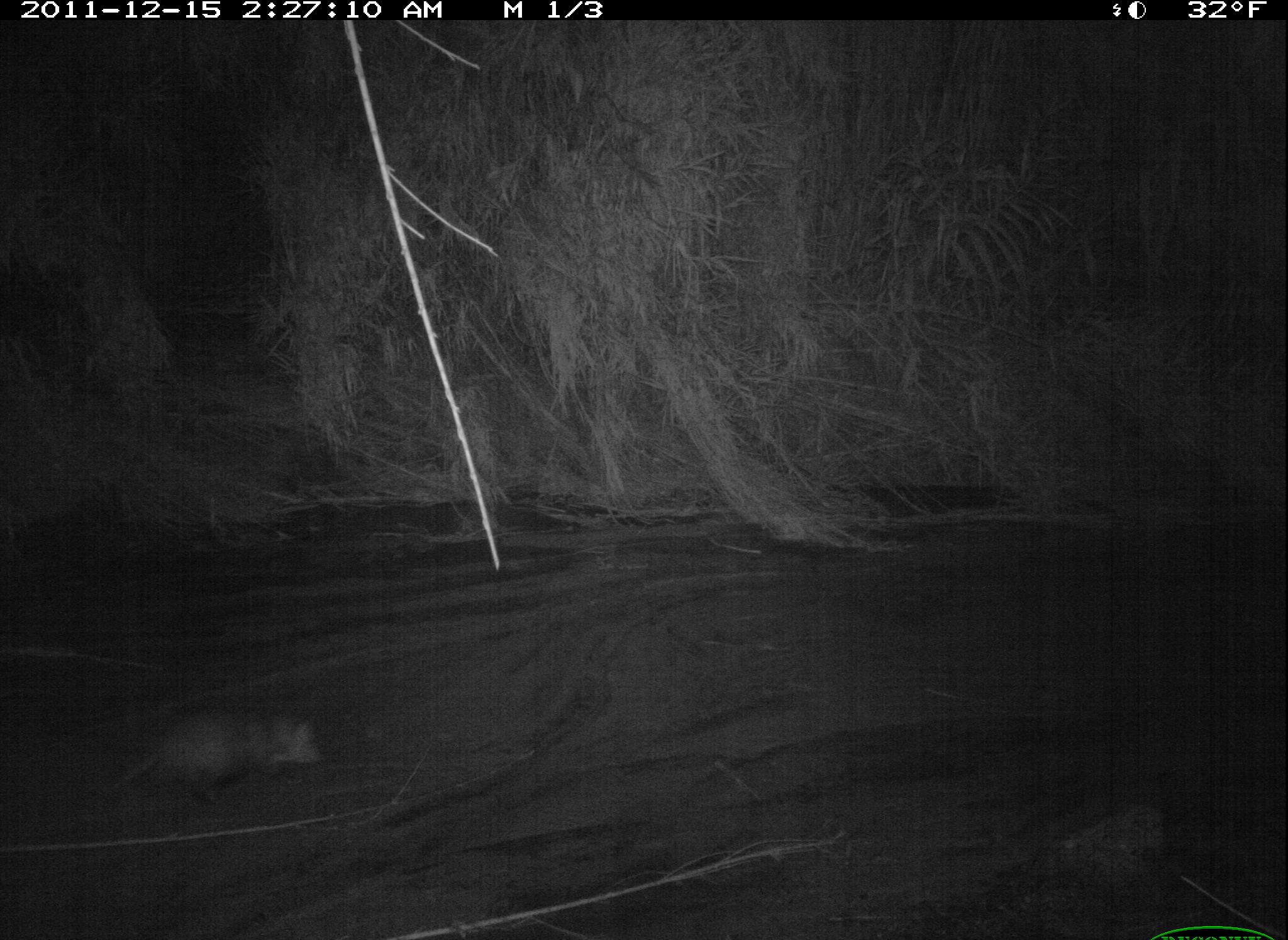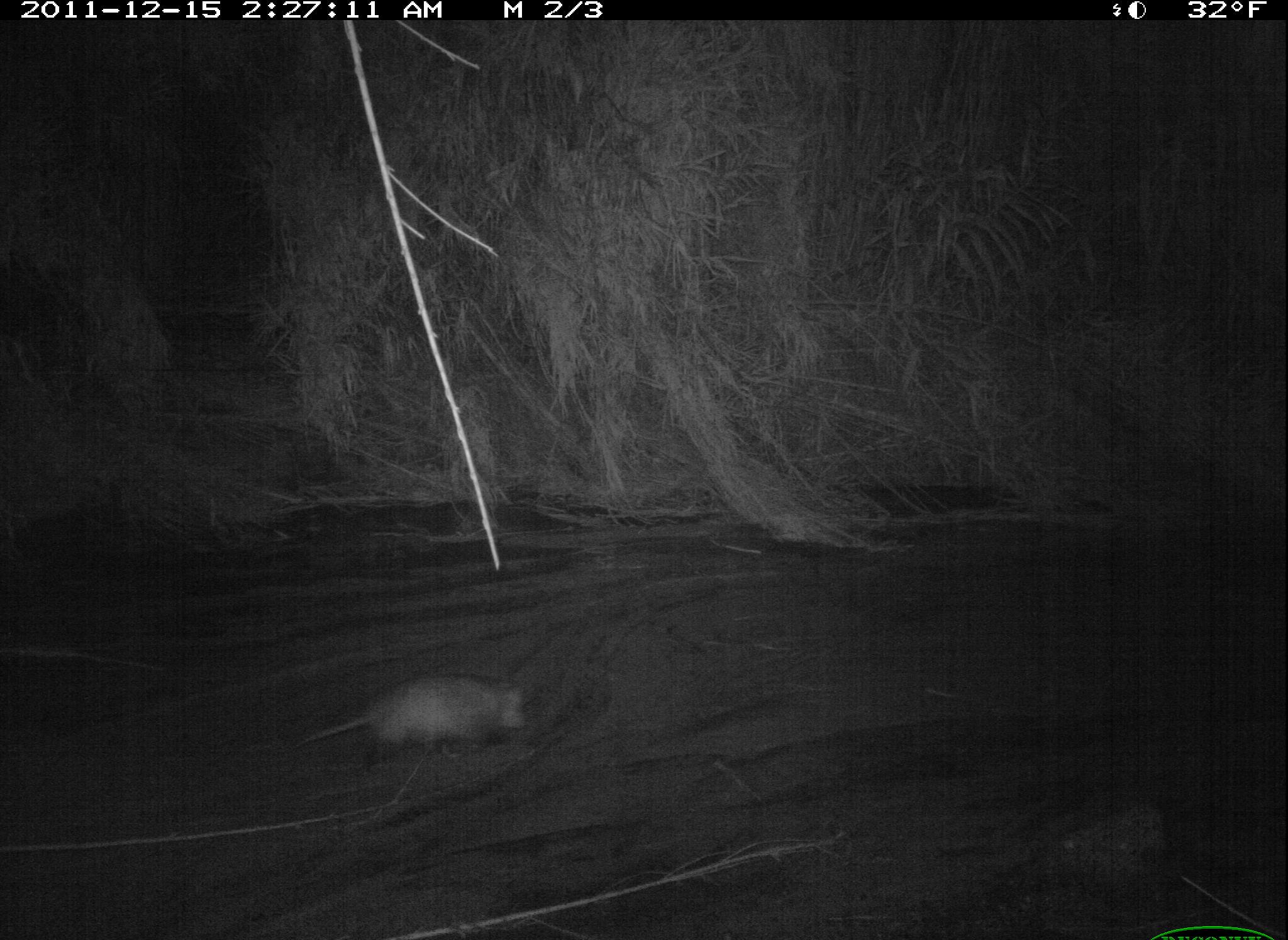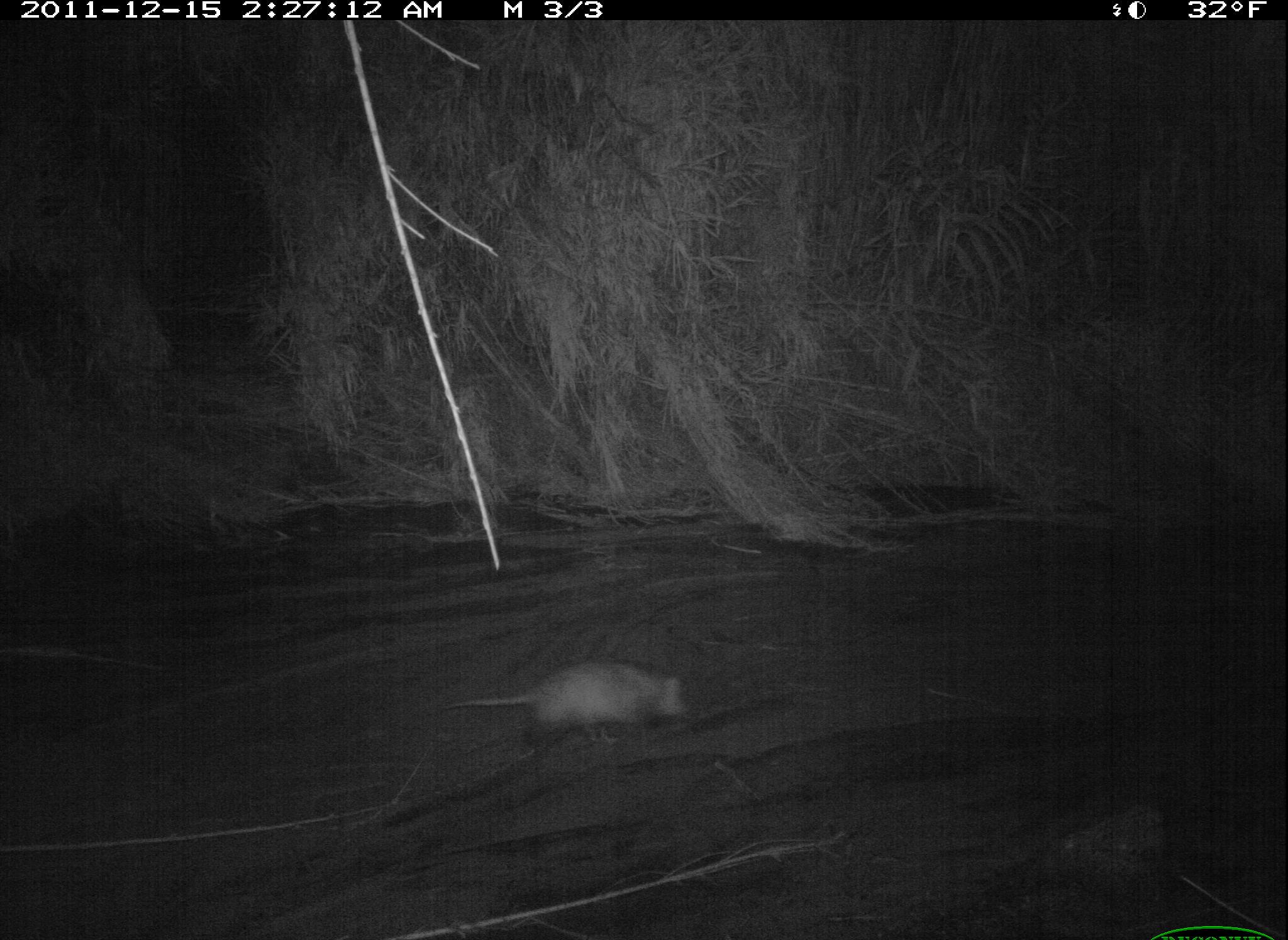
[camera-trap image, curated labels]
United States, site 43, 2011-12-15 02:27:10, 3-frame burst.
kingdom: Animalia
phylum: Chordata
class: Mammalia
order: Didelphimorphia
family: Didelphidae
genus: Didelphis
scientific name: Didelphis virginiana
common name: virginia opossum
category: opossum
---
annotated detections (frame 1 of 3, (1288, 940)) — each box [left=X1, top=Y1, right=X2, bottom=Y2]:
opossum: [left=69, top=702, right=333, bottom=817]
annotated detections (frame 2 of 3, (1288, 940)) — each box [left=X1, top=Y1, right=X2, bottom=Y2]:
opossum: [left=285, top=667, right=538, bottom=780]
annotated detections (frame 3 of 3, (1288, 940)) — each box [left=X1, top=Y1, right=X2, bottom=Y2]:
opossum: [left=393, top=654, right=691, bottom=770]